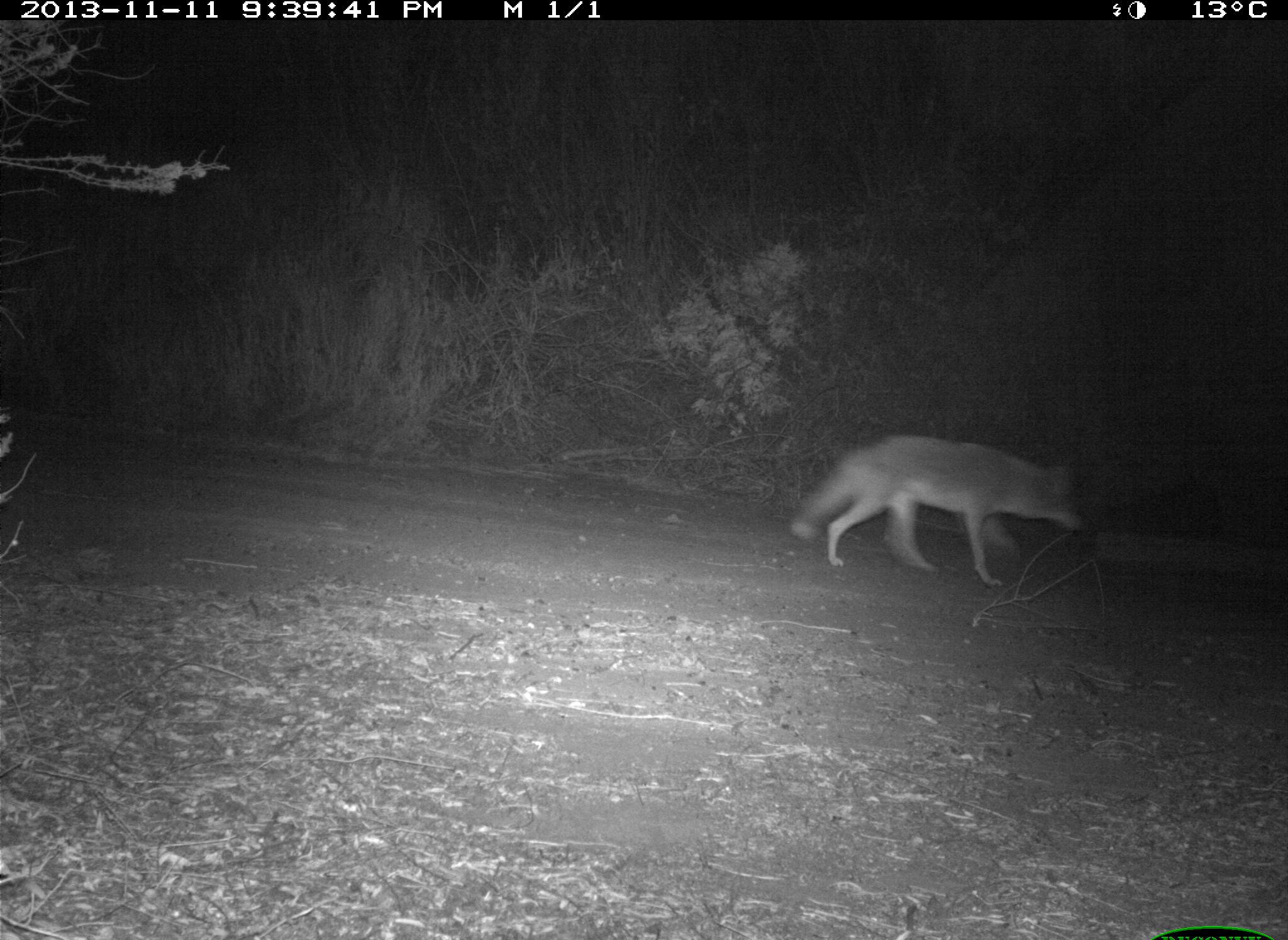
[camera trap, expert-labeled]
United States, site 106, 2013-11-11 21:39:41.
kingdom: Animalia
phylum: Chordata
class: Mammalia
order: Carnivora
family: Canidae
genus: Canis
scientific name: Canis latrans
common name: coyote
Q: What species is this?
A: Coyote (Canis latrans).